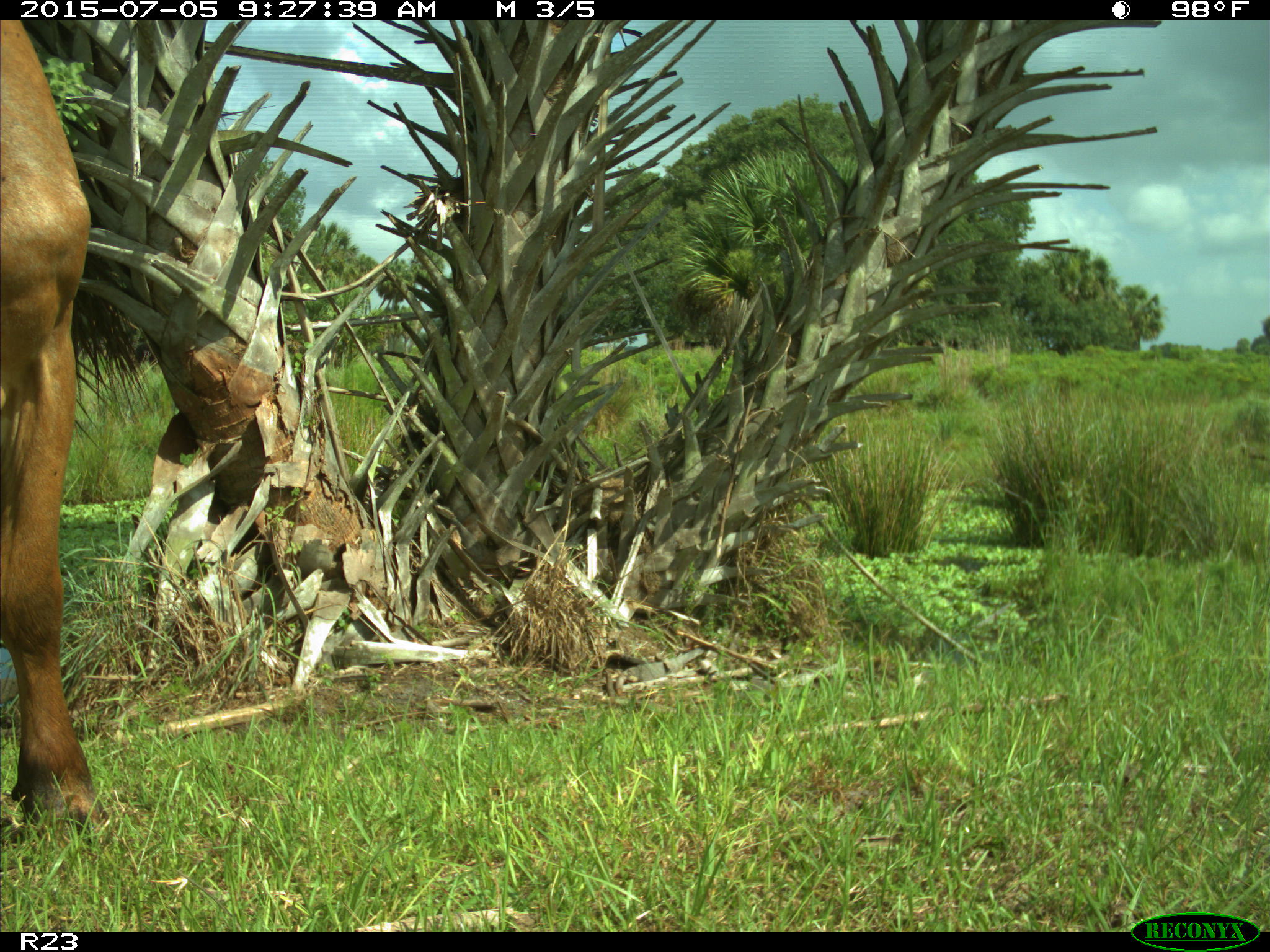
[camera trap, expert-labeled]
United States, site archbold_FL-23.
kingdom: Animalia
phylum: Chordata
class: Mammalia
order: Artiodactyla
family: Bovidae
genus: Bos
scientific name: Bos taurus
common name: domestic cow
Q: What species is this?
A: Bos taurus (domestic cow).